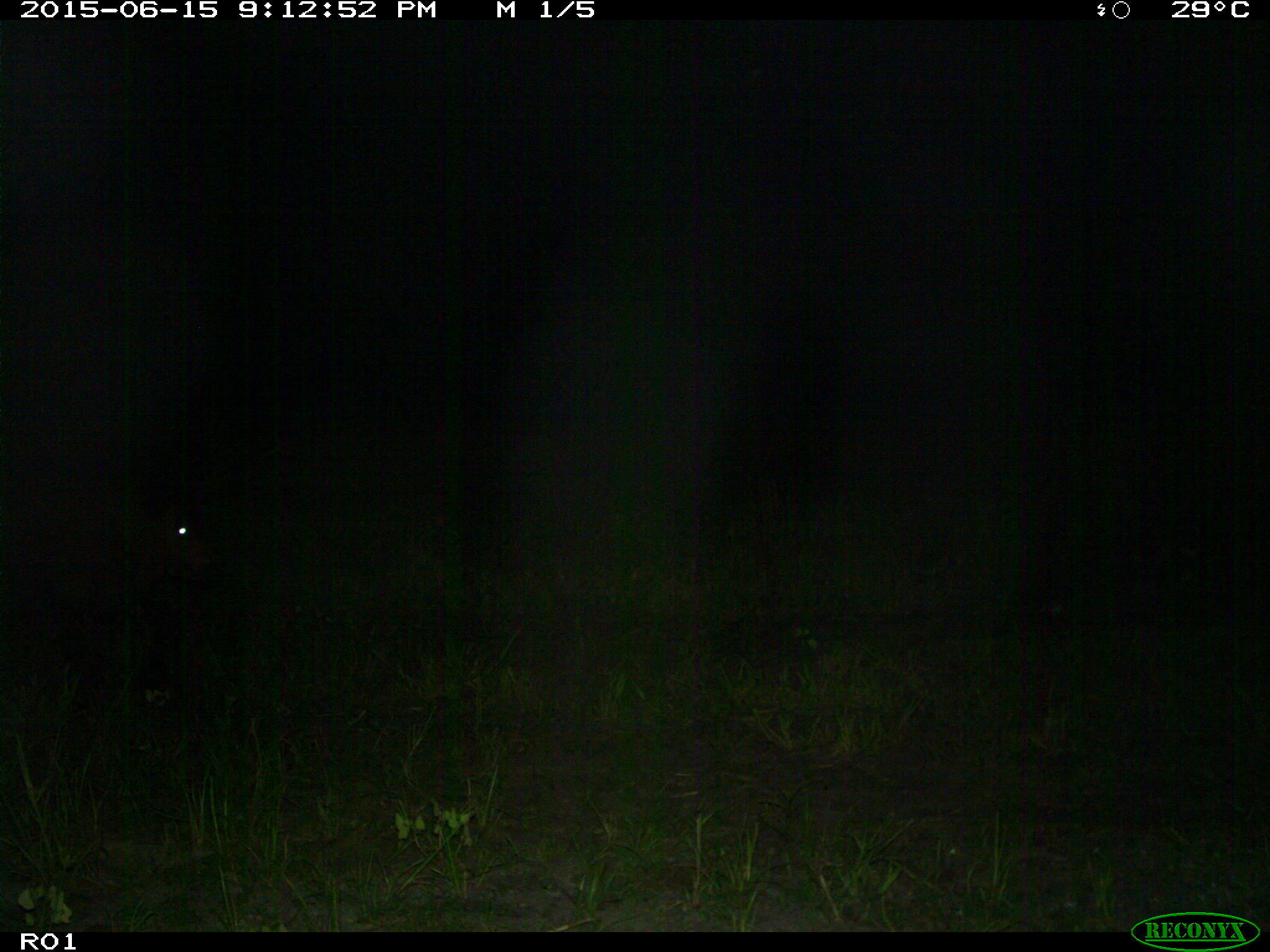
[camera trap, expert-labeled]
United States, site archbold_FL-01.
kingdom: Animalia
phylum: Chordata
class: Mammalia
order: Artiodactyla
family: Bovidae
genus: Bos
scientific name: Bos taurus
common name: domestic cow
Bos taurus (domestic cow).